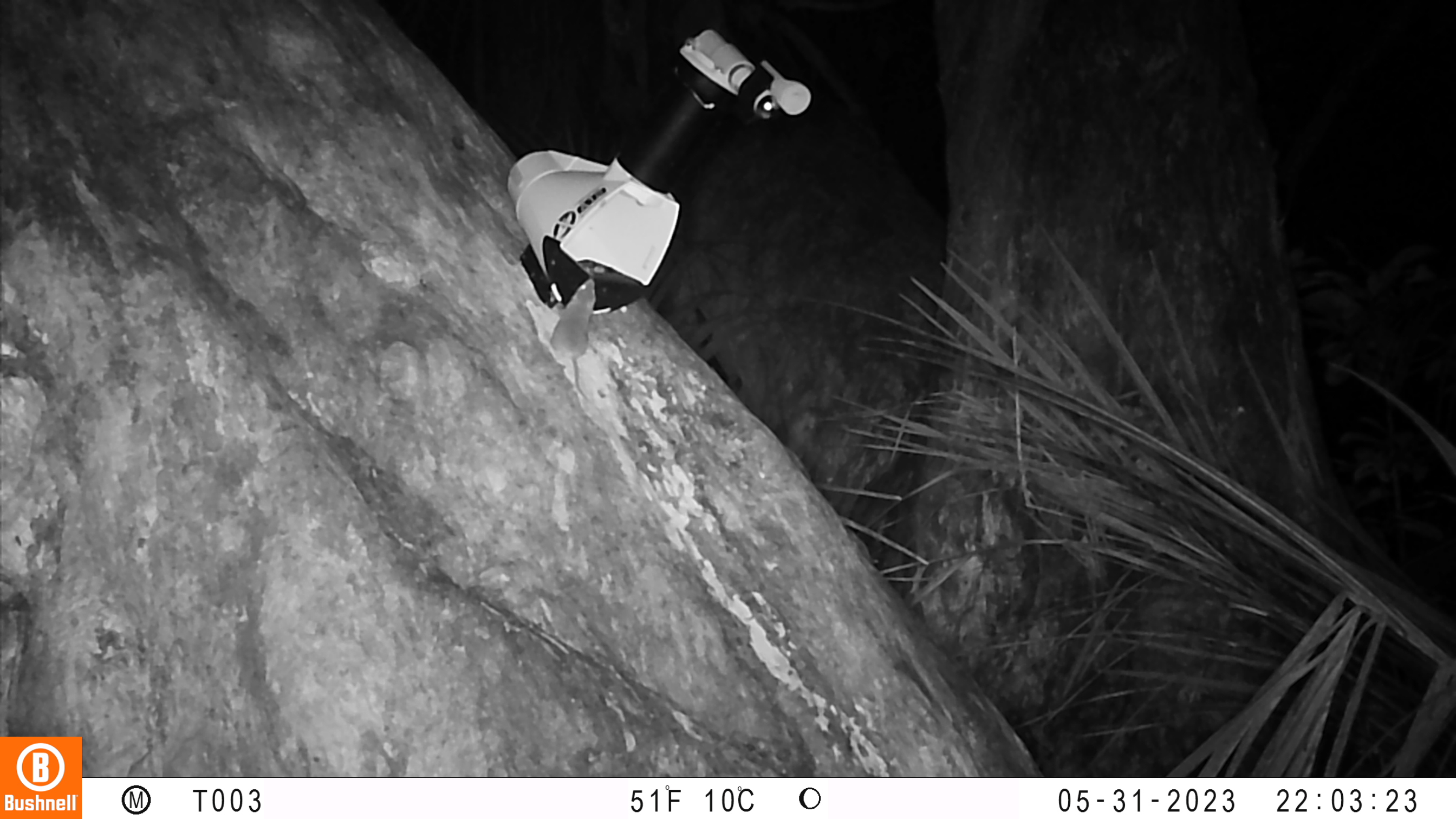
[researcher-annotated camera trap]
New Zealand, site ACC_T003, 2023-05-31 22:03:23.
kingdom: Animalia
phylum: Chordata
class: Mammalia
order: Rodentia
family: Muridae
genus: Mus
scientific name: Mus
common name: mouse